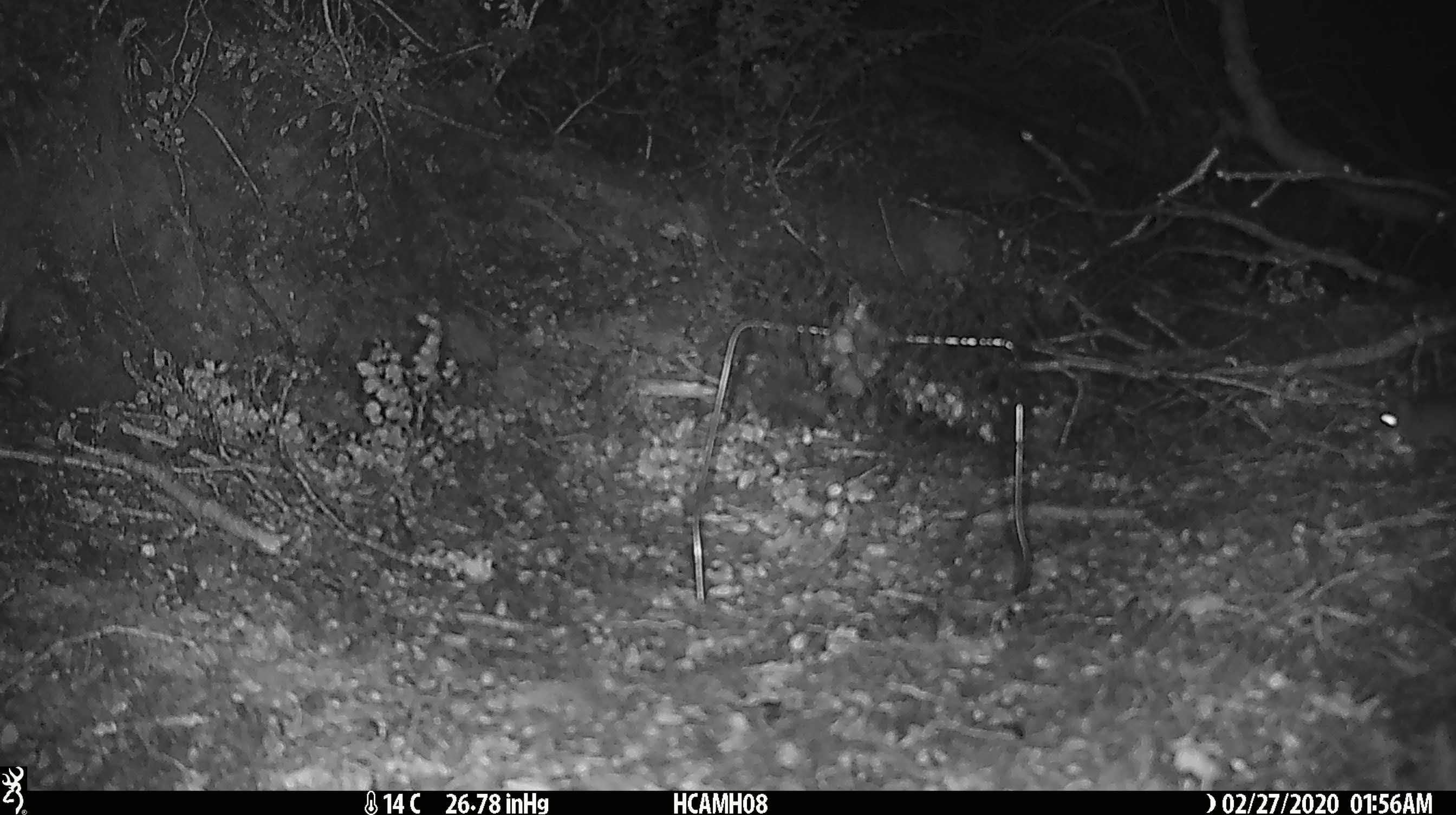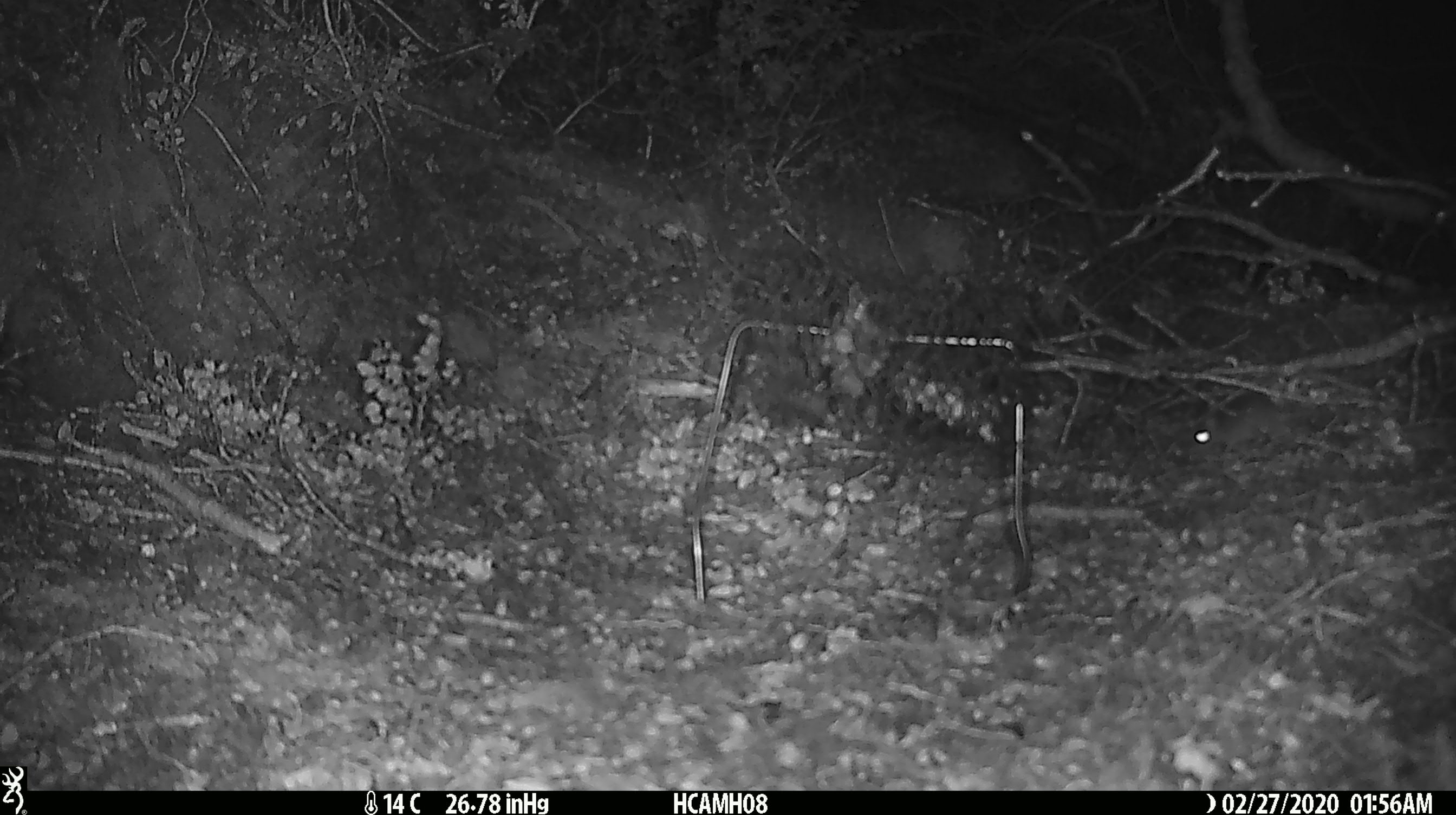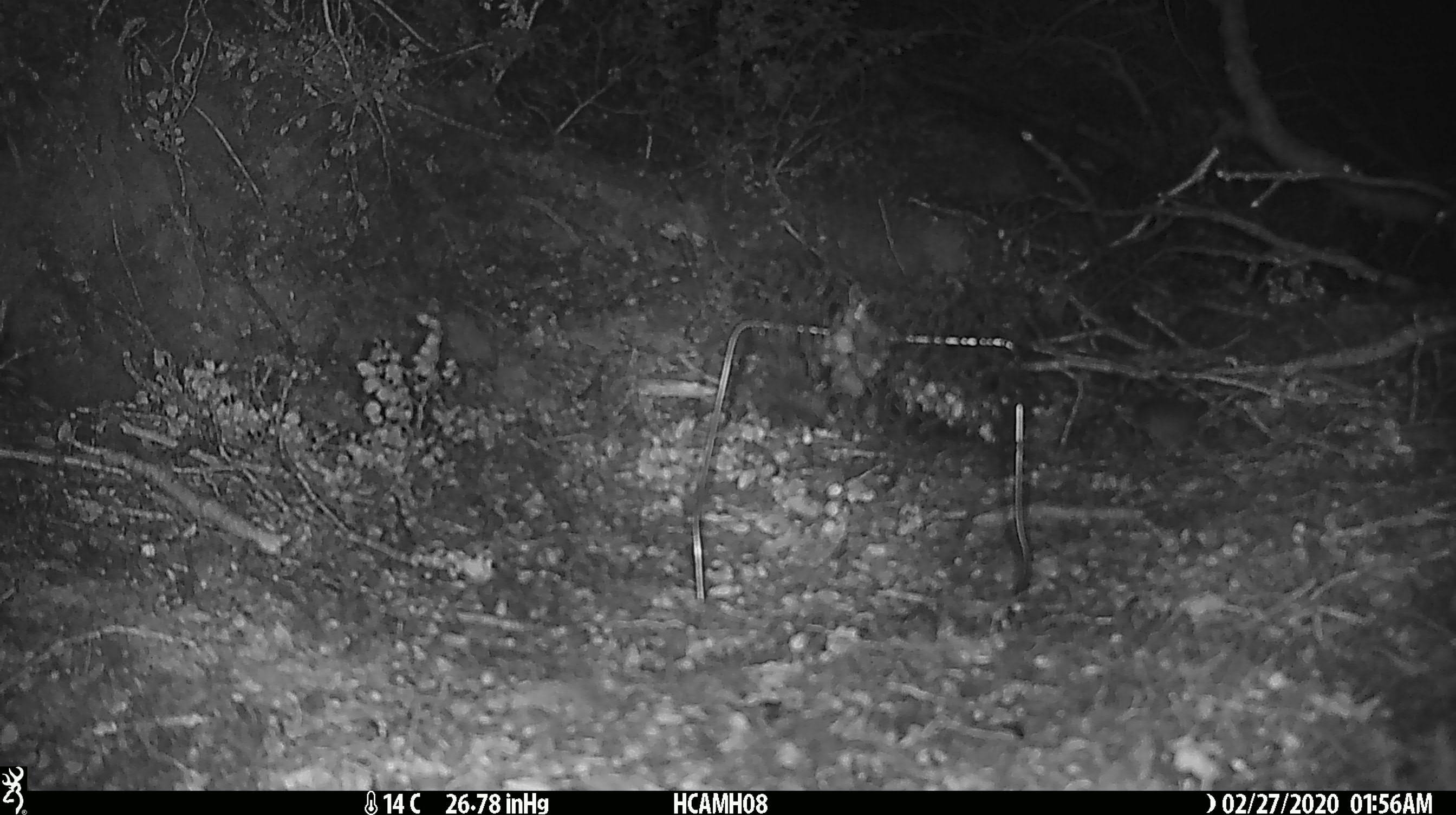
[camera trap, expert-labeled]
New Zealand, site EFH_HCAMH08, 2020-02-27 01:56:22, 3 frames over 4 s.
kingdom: Animalia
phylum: Chordata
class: Mammalia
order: Rodentia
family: Muridae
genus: Mus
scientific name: Mus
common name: mouse